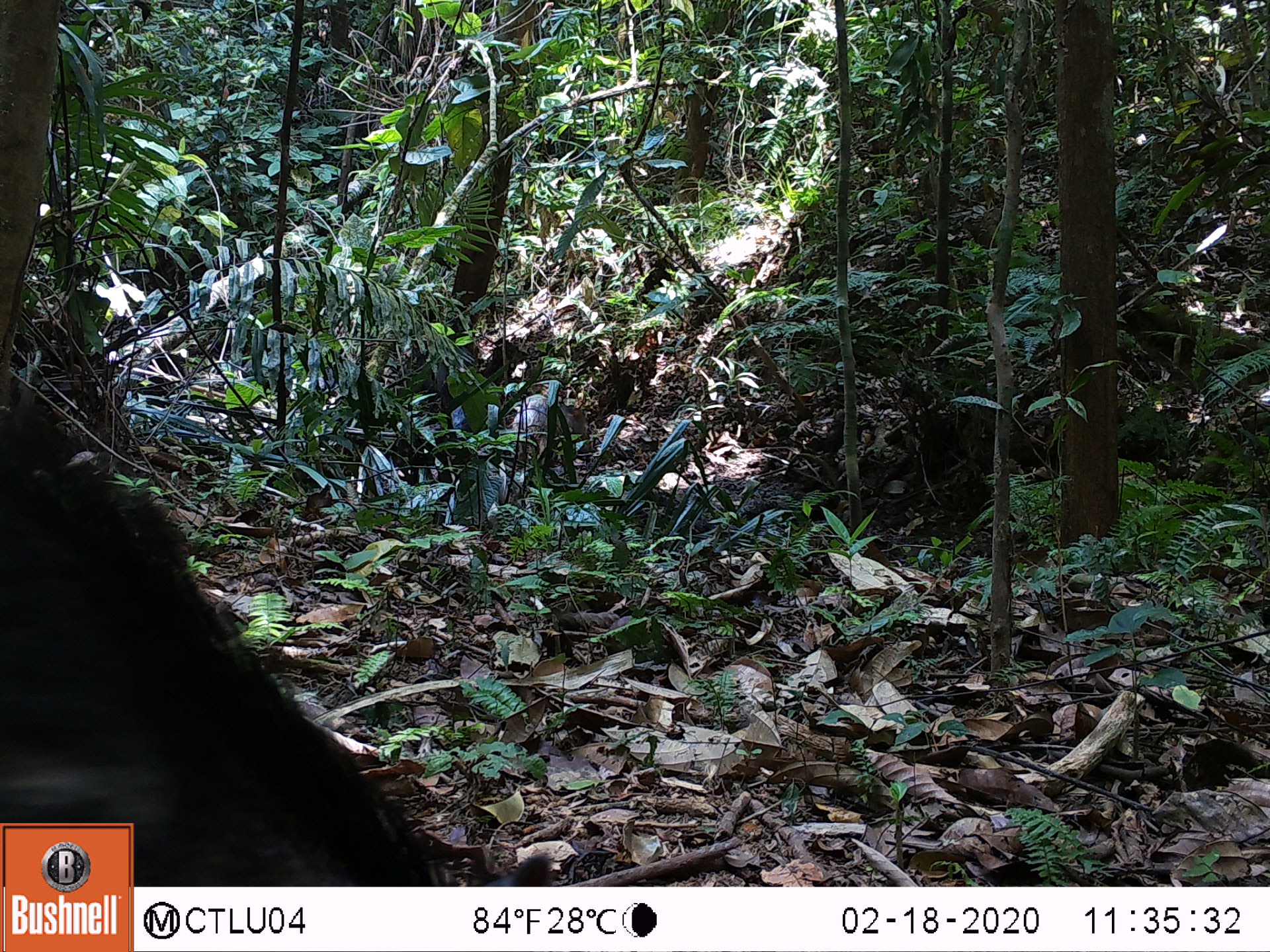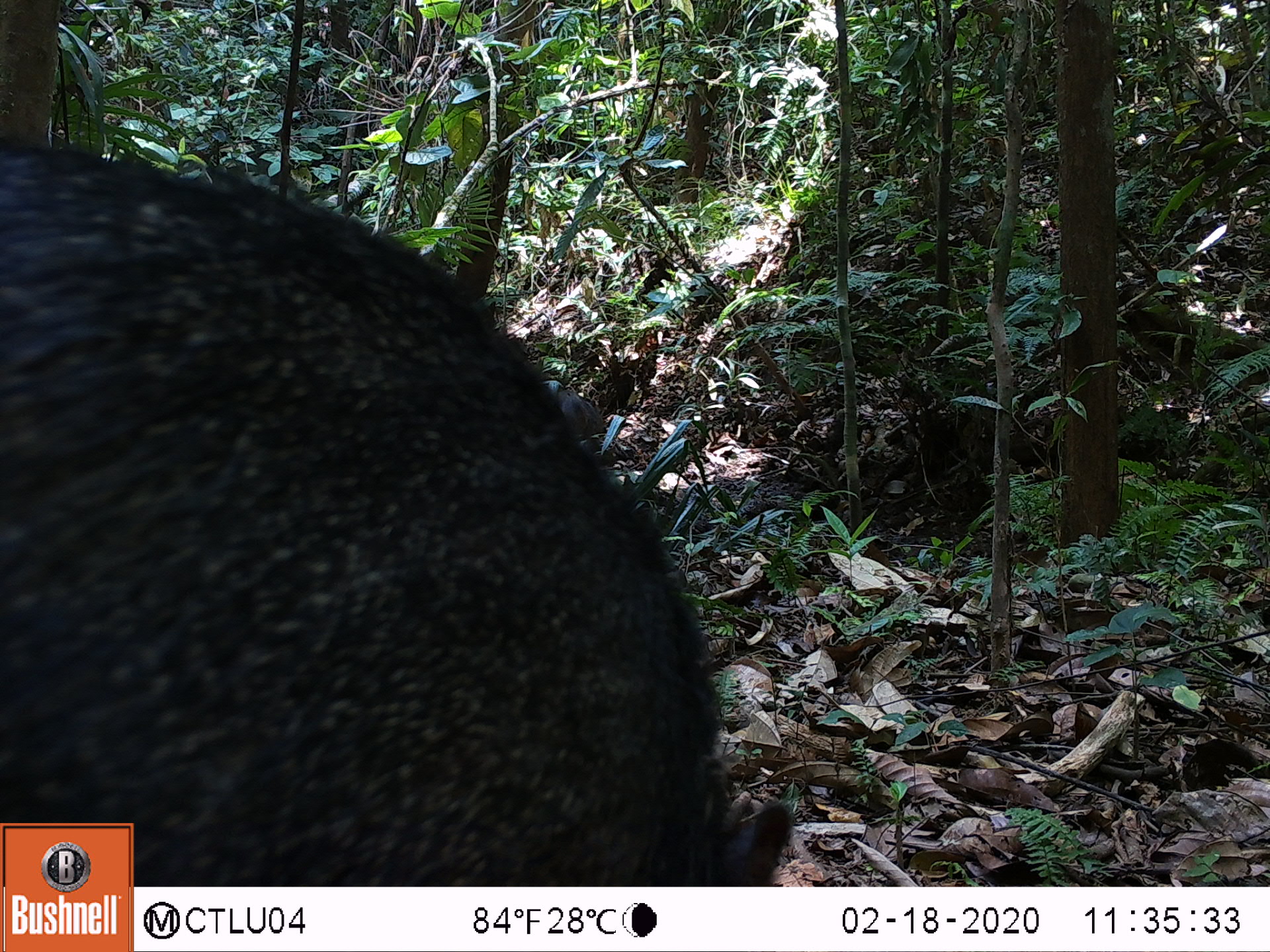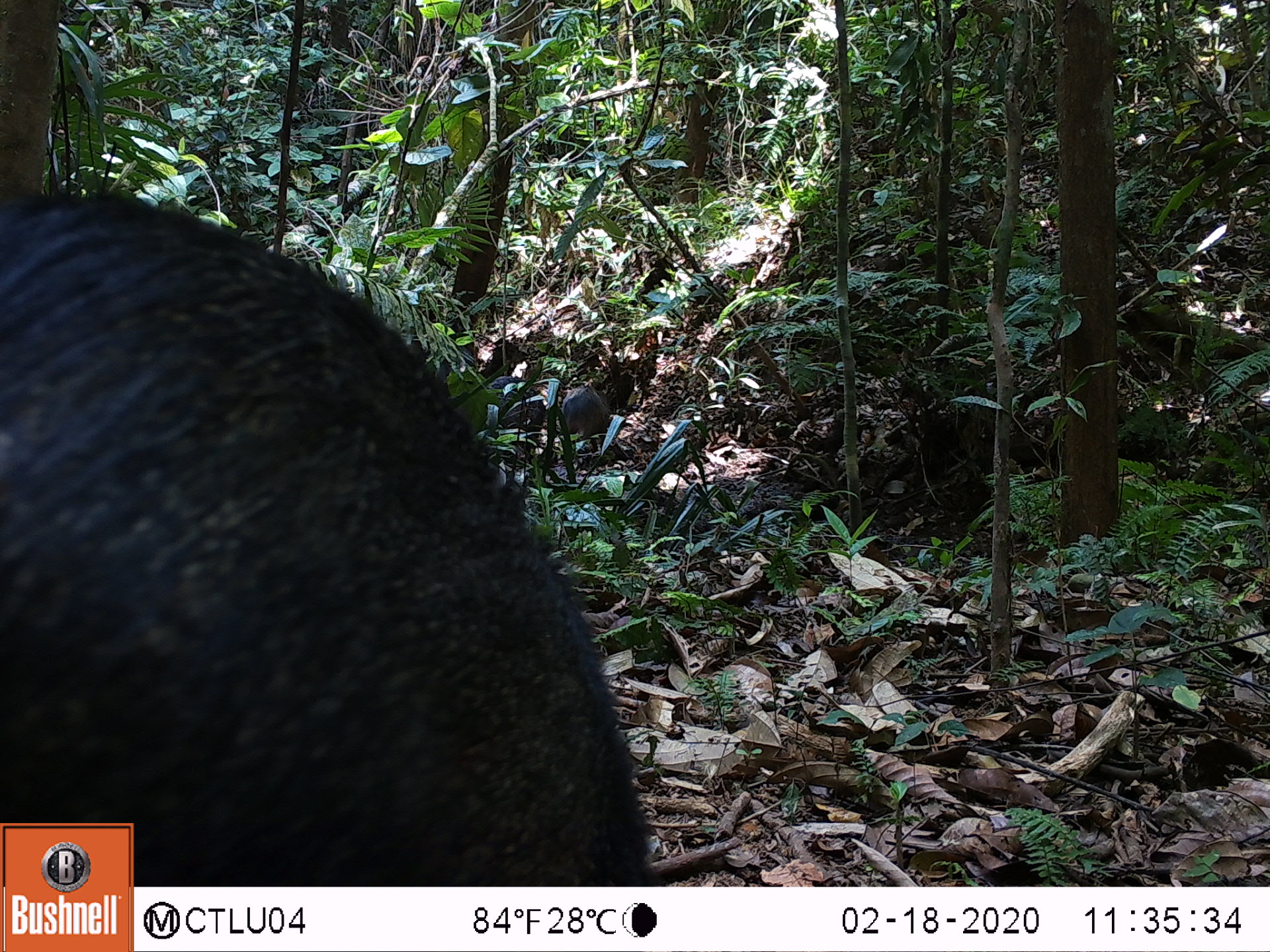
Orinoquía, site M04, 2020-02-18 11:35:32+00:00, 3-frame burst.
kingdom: Animalia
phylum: Chordata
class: Mammalia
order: Artiodactyla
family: Tayassuidae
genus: Pecari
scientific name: Pecari tajacu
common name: collared peccary